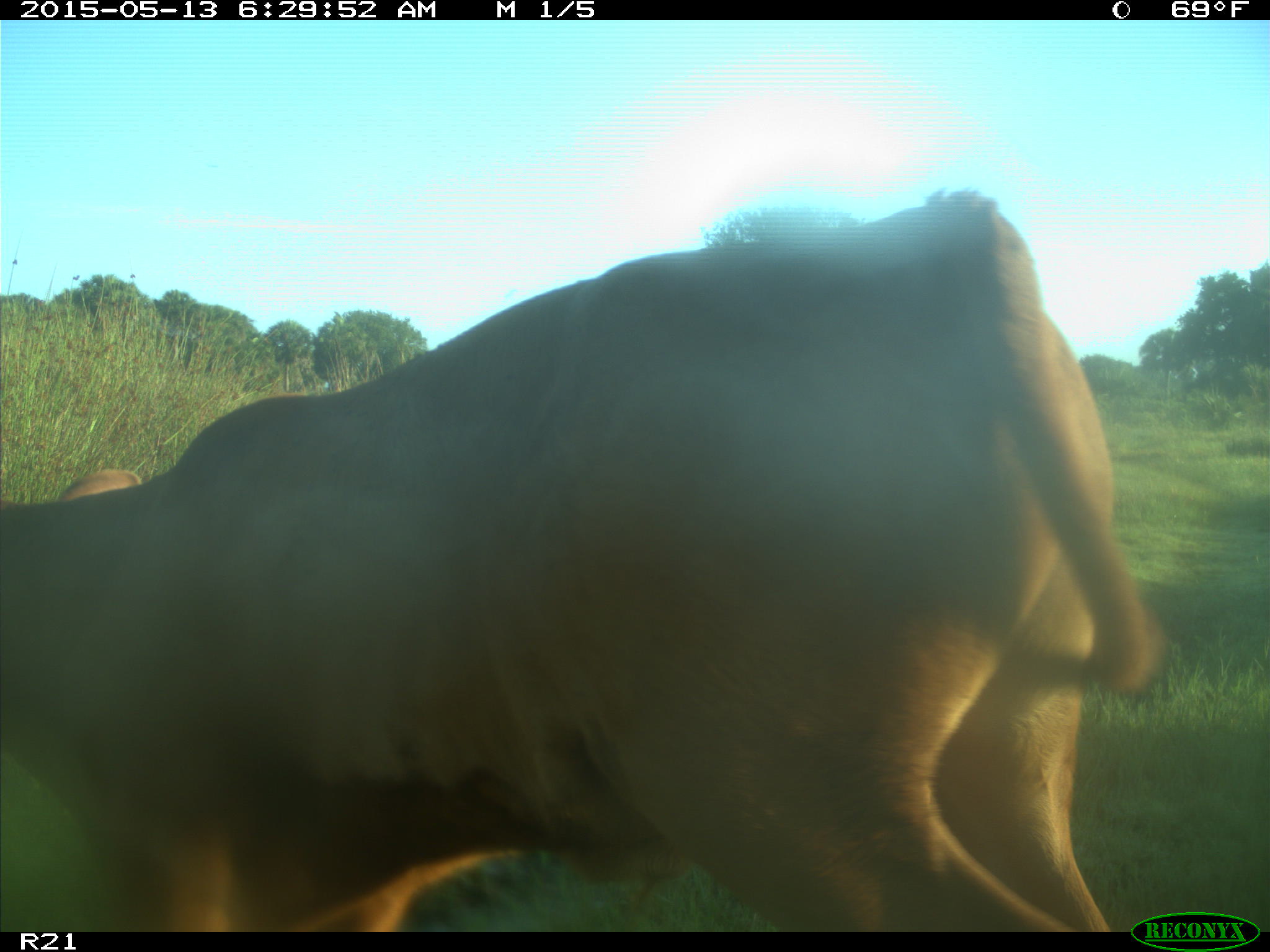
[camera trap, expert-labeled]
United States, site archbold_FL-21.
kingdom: Animalia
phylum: Chordata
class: Mammalia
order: Artiodactyla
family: Bovidae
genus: Bos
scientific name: Bos taurus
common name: domestic cow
Bos taurus (domestic cow).